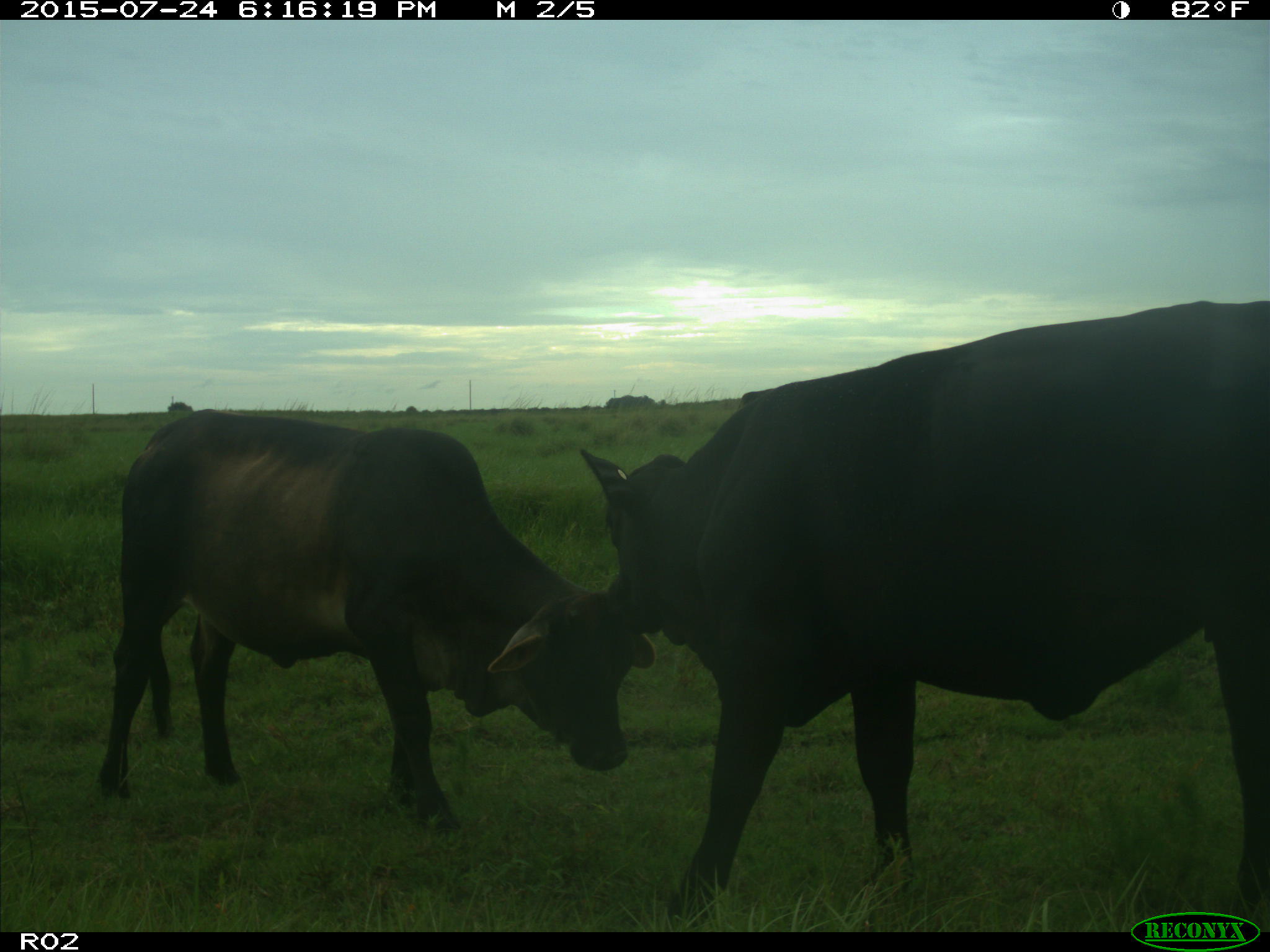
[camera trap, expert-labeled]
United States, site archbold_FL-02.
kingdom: Animalia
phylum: Chordata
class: Mammalia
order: Artiodactyla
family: Bovidae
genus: Bos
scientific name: Bos taurus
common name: domestic cow